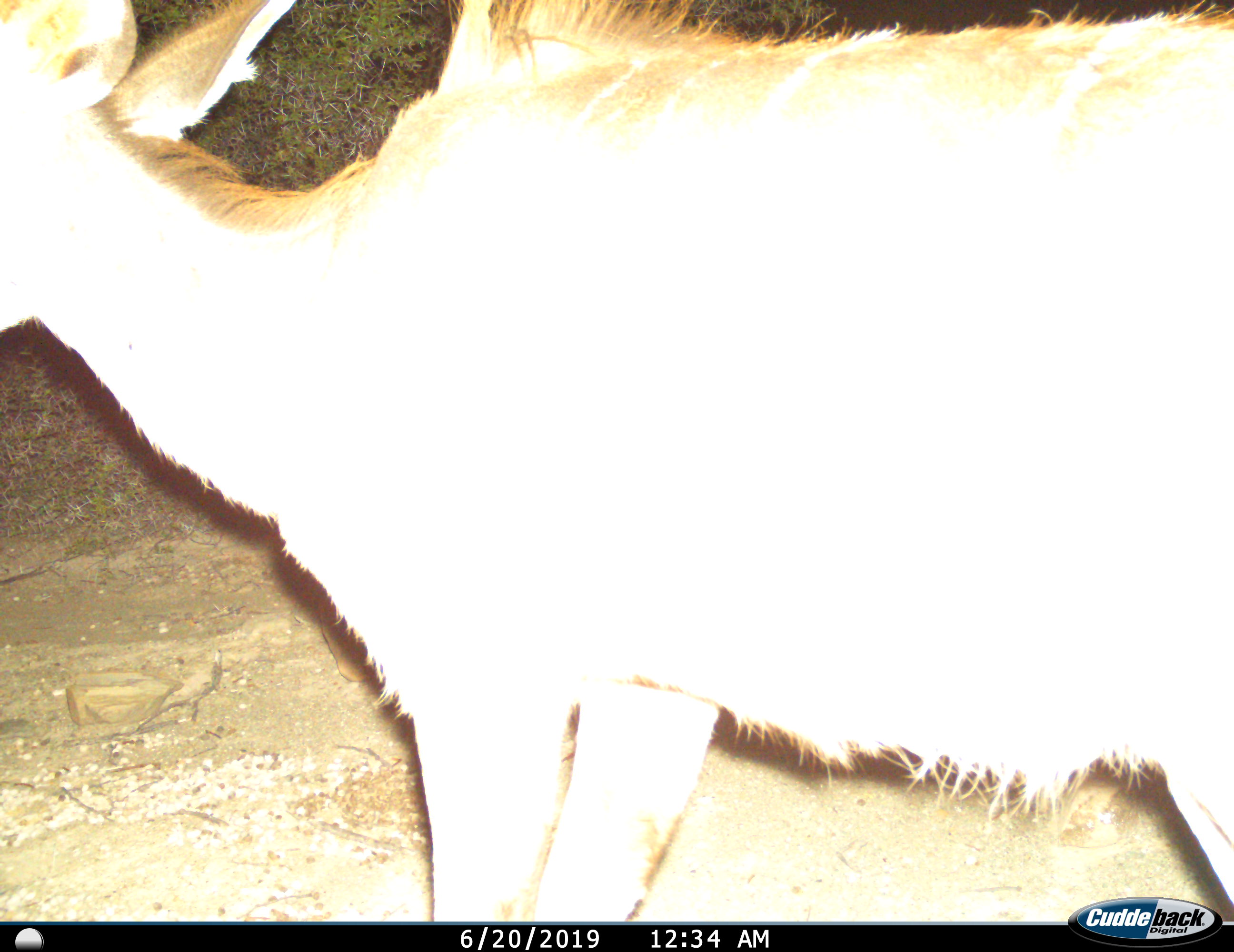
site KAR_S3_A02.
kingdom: Animalia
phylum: Chordata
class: Mammalia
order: Artiodactyla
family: Bovidae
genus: Tragelaphus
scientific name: Tragelaphus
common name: kudu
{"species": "kudu (Tragelaphus)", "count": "1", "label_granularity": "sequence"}